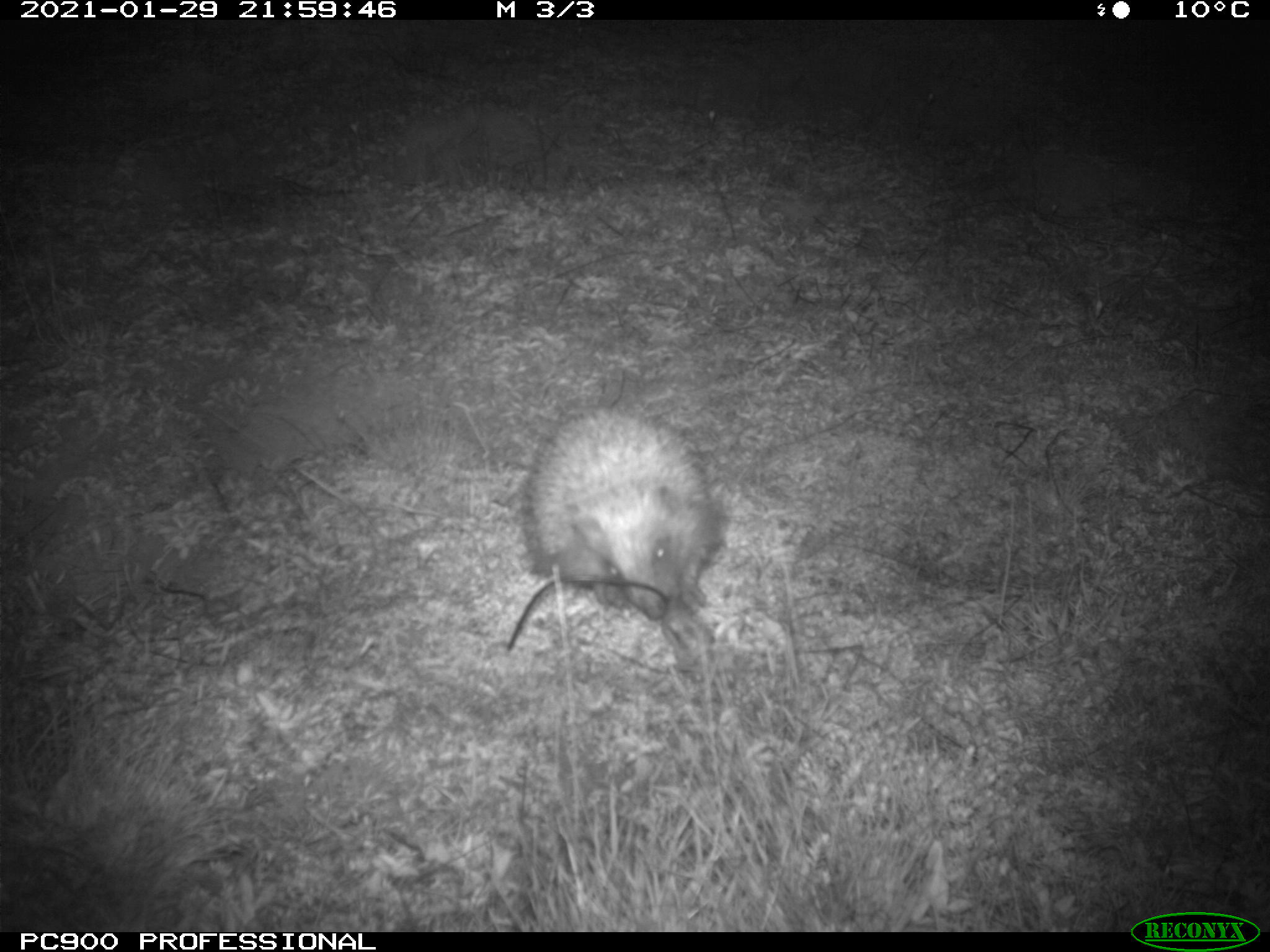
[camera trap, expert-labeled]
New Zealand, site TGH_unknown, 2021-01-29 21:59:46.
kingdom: Animalia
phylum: Chordata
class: Mammalia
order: Eulipotyphla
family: Erinaceidae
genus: Erinaceus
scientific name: Erinaceus europaeus europaeus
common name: european hedgehog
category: hedgehog